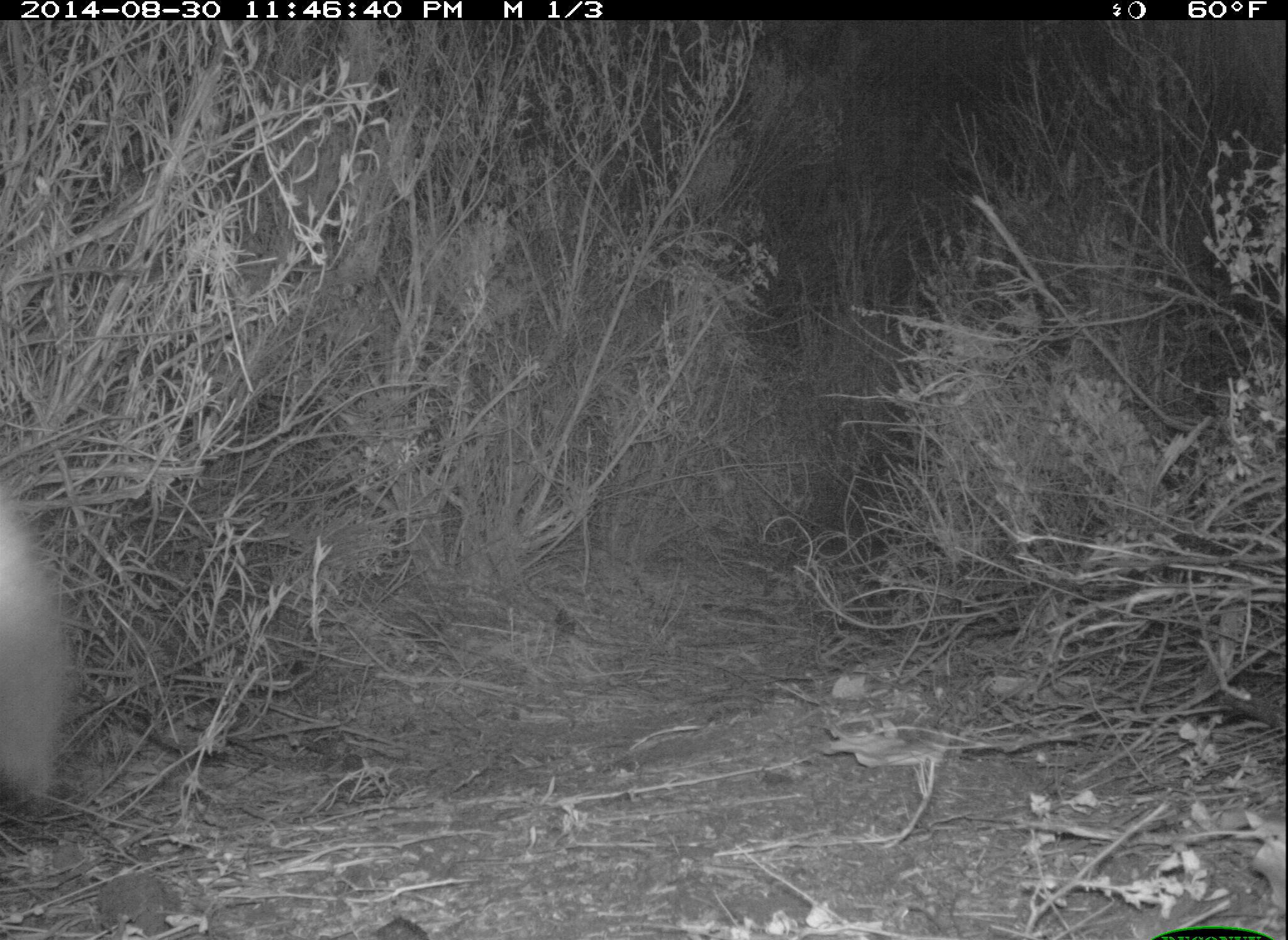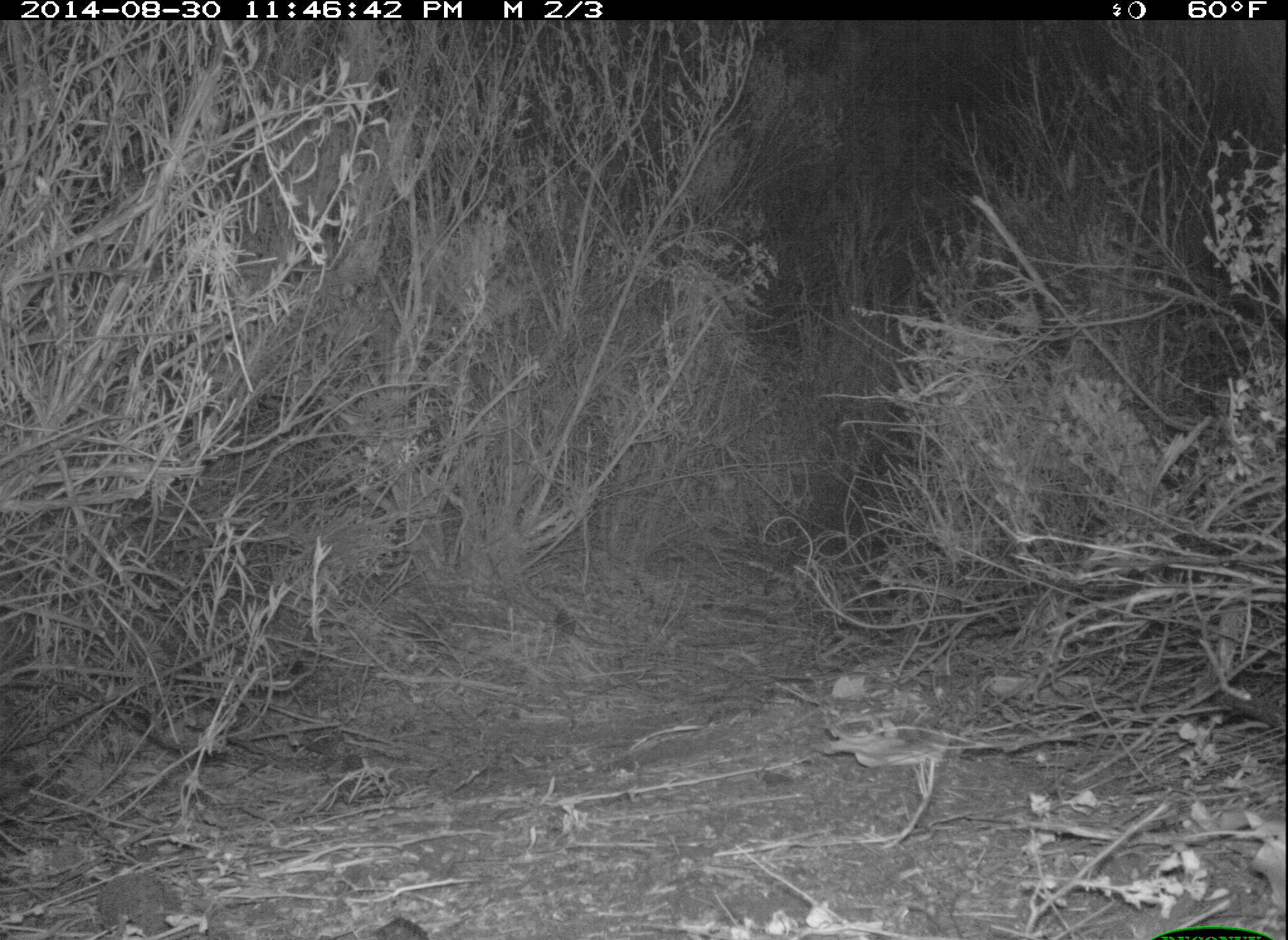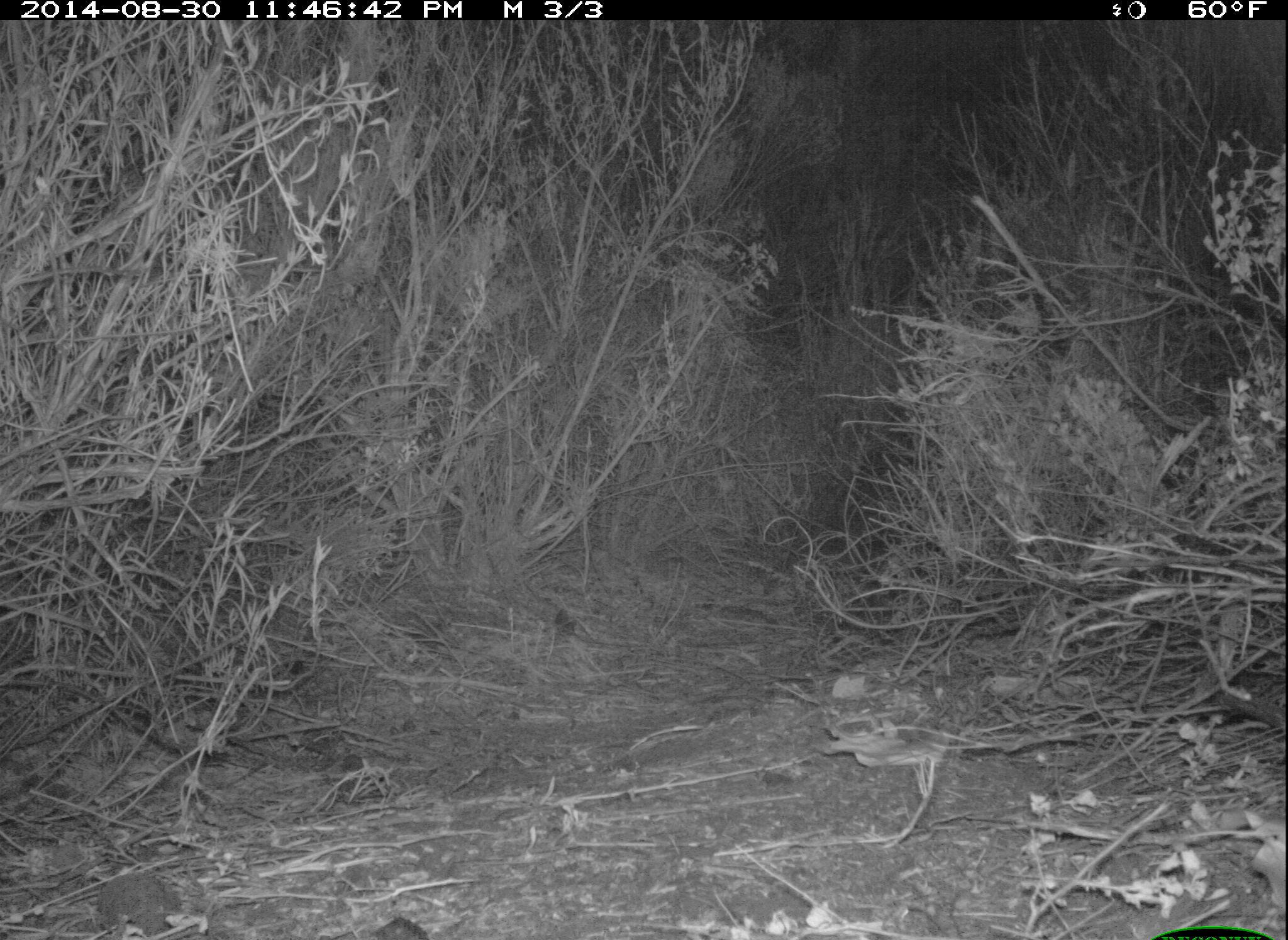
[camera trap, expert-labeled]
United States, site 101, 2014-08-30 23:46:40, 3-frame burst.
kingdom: Animalia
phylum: Chordata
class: Mammalia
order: Carnivora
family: Canidae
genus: Canis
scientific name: Canis latrans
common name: coyote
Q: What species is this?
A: Coyote (Canis latrans).